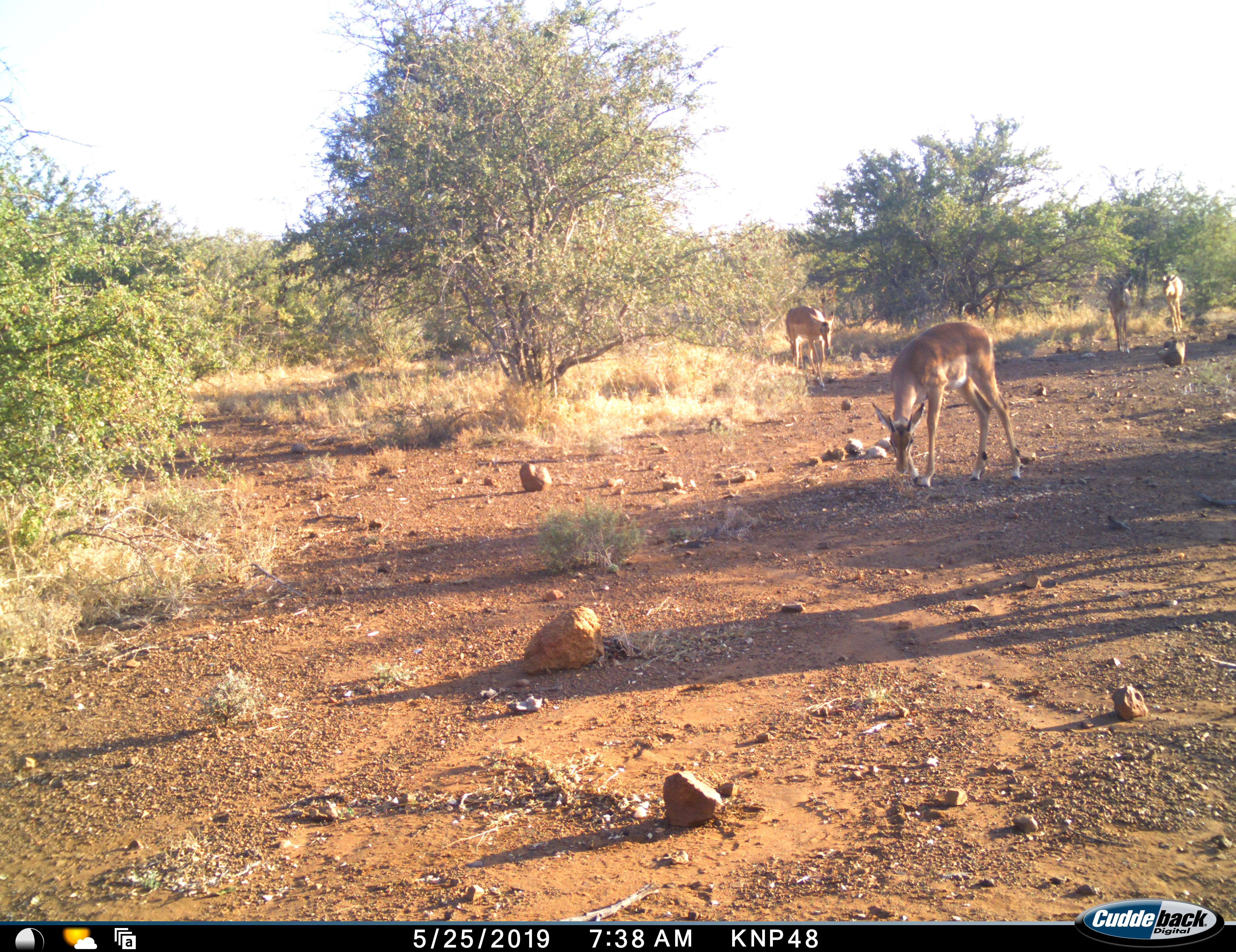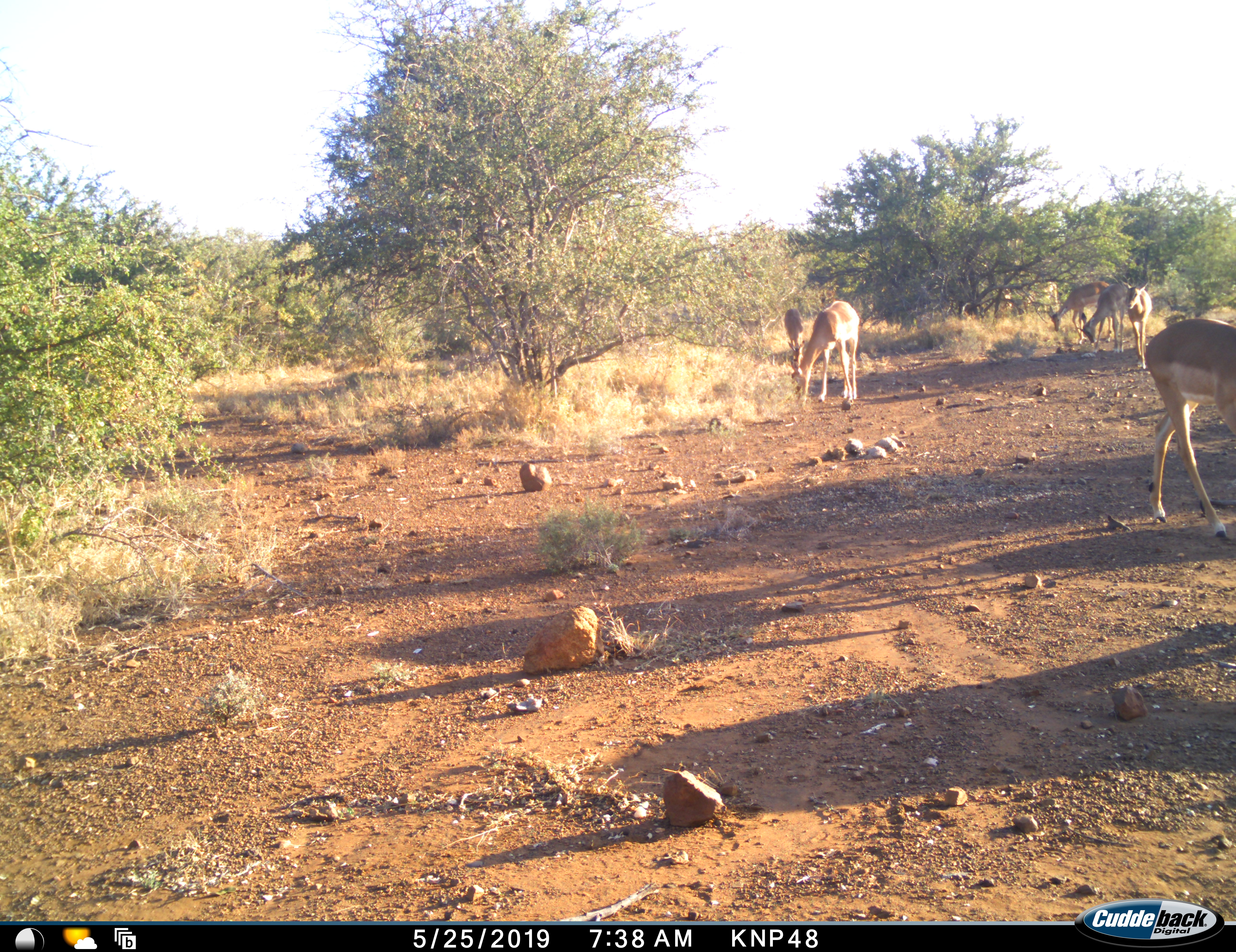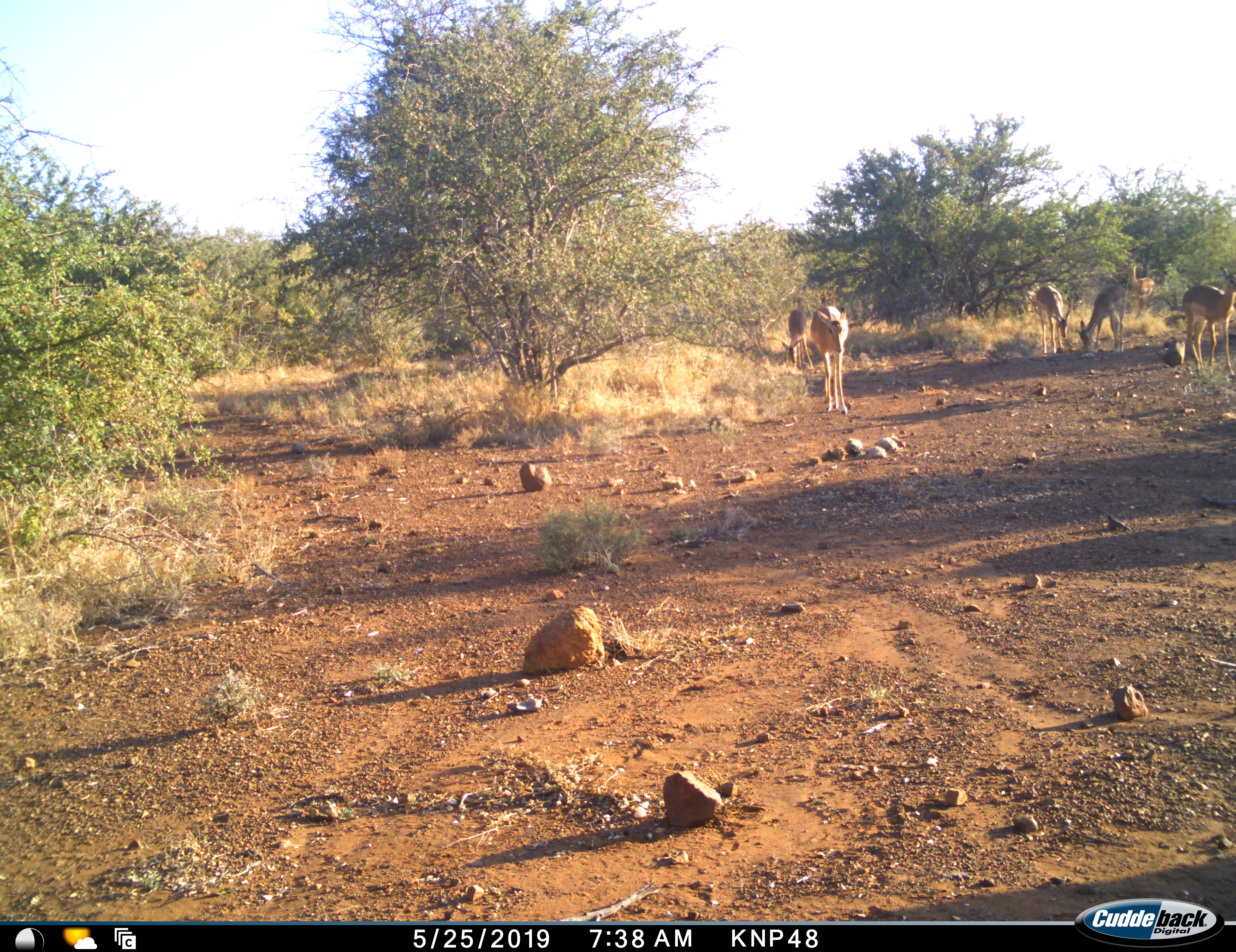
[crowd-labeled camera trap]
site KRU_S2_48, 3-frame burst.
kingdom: Animalia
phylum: Chordata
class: Mammalia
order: Artiodactyla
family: Bovidae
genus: Aepyceros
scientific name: Aepyceros melampus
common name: impala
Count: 7.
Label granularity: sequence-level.